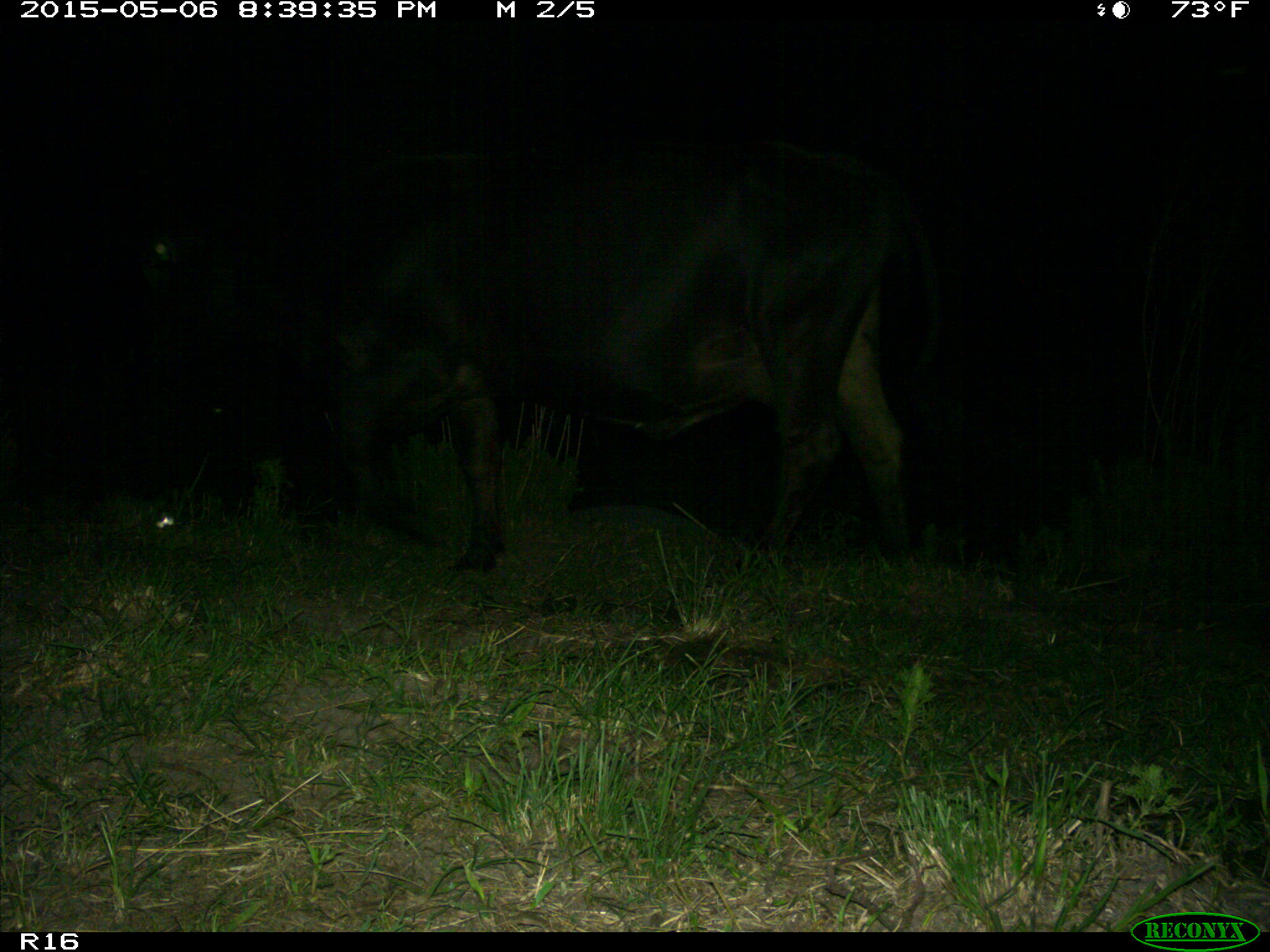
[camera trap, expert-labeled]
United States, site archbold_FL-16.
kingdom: Animalia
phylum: Chordata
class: Mammalia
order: Artiodactyla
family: Bovidae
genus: Bos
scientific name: Bos taurus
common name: domestic cow